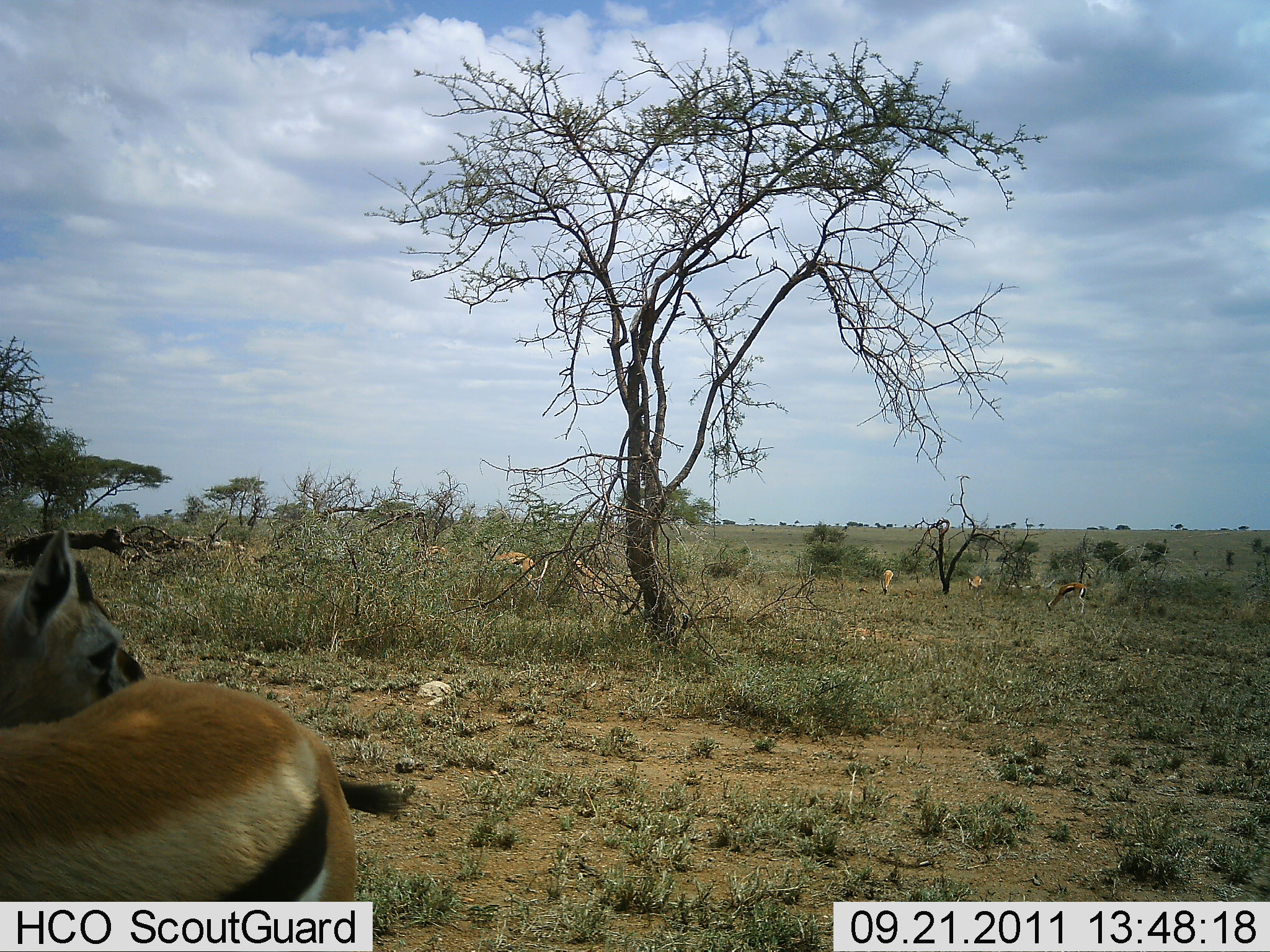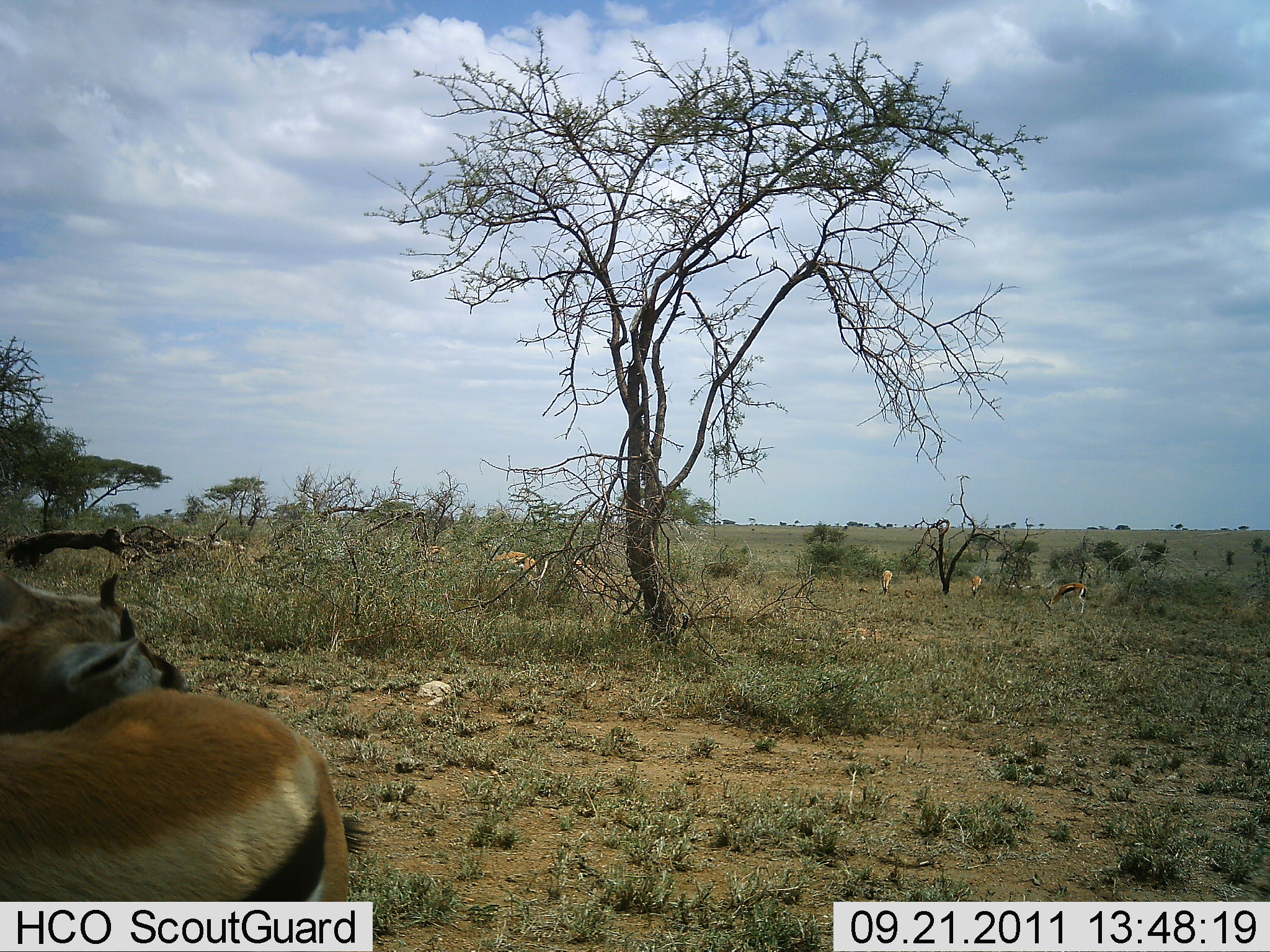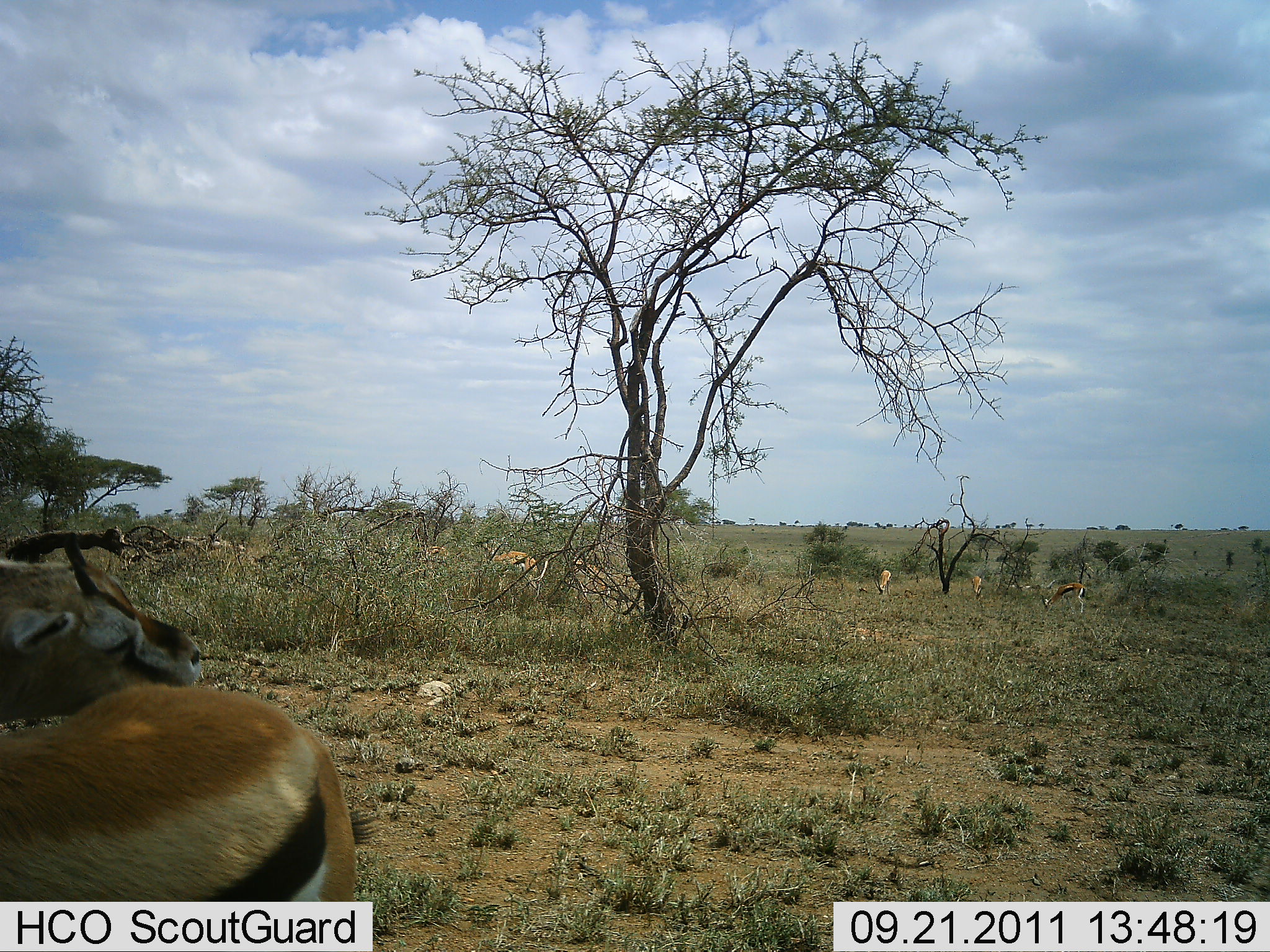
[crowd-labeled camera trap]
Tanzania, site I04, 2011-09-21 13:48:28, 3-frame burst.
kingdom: Animalia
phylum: Chordata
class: Mammalia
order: Artiodactyla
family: Bovidae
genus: Eudorcas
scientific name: Eudorcas thomsonii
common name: thomson's gazelle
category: gazellethomsons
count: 10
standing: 70%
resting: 40%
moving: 30%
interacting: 10%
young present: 20%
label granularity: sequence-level